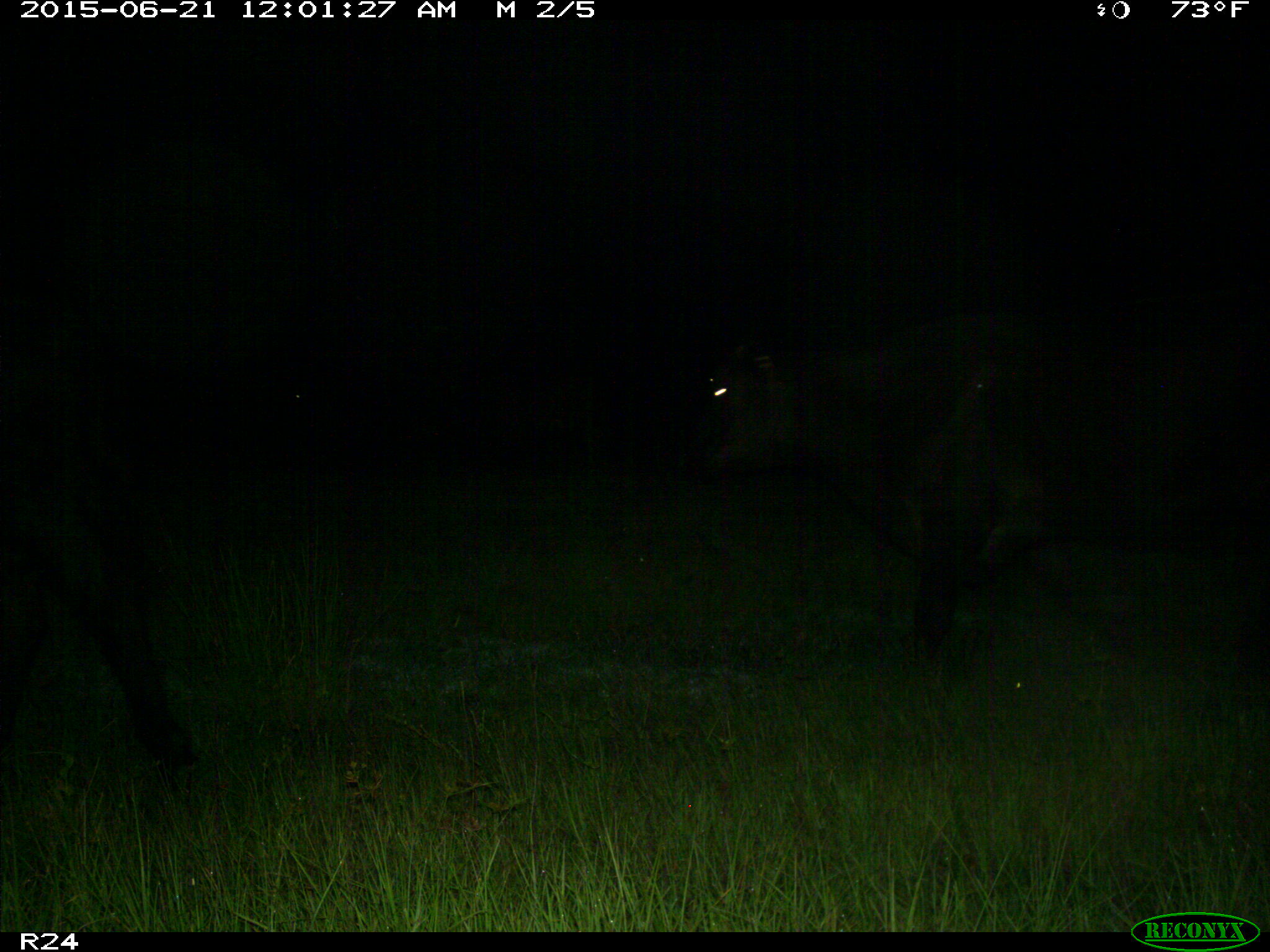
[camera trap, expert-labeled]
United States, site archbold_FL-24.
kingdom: Animalia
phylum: Chordata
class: Mammalia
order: Artiodactyla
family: Bovidae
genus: Bos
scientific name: Bos taurus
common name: domestic cow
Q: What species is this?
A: Bos taurus (domestic cow).